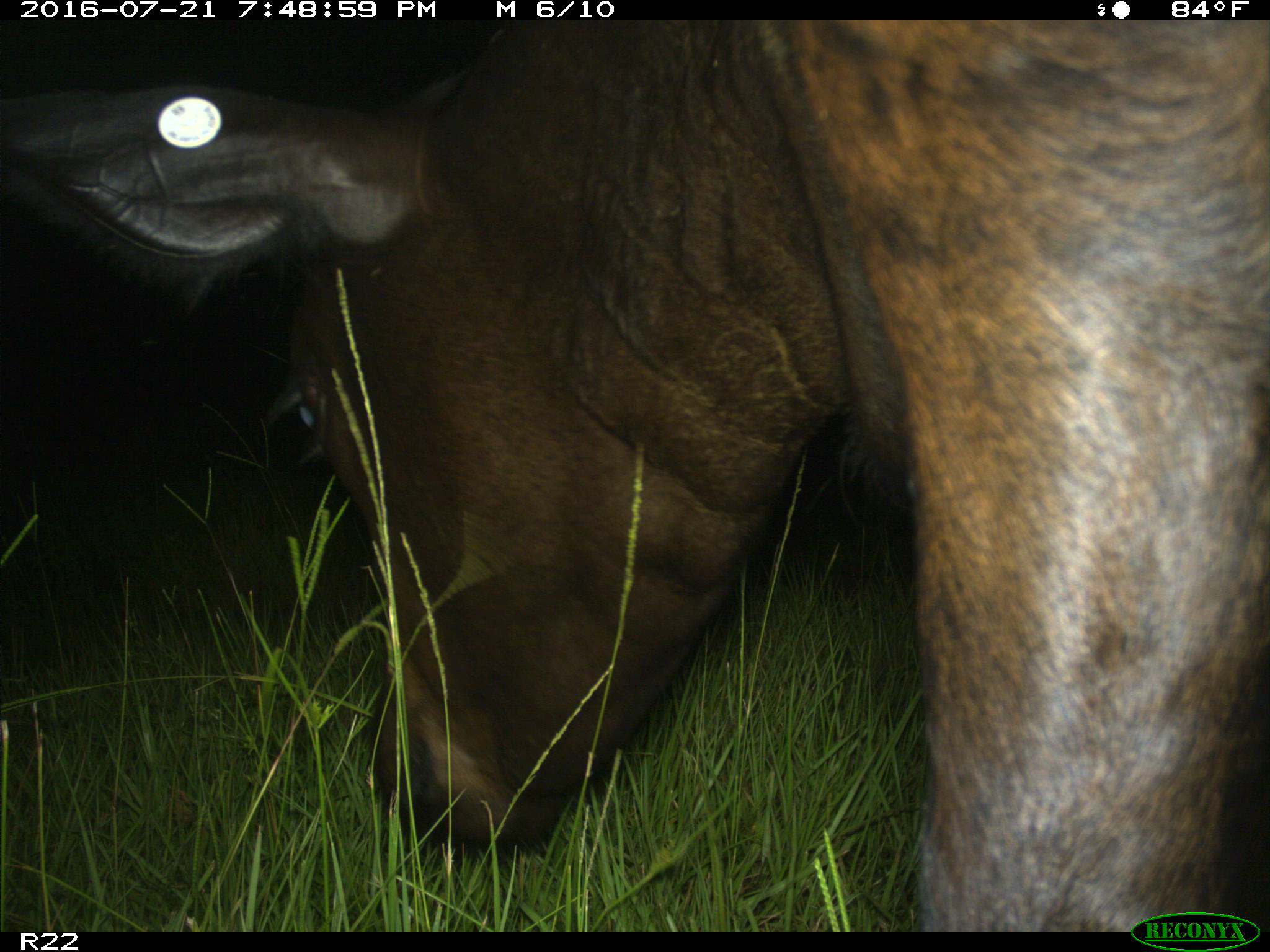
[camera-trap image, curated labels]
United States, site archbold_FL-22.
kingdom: Animalia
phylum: Chordata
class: Mammalia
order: Artiodactyla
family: Bovidae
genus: Bos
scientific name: Bos taurus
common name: domestic cow